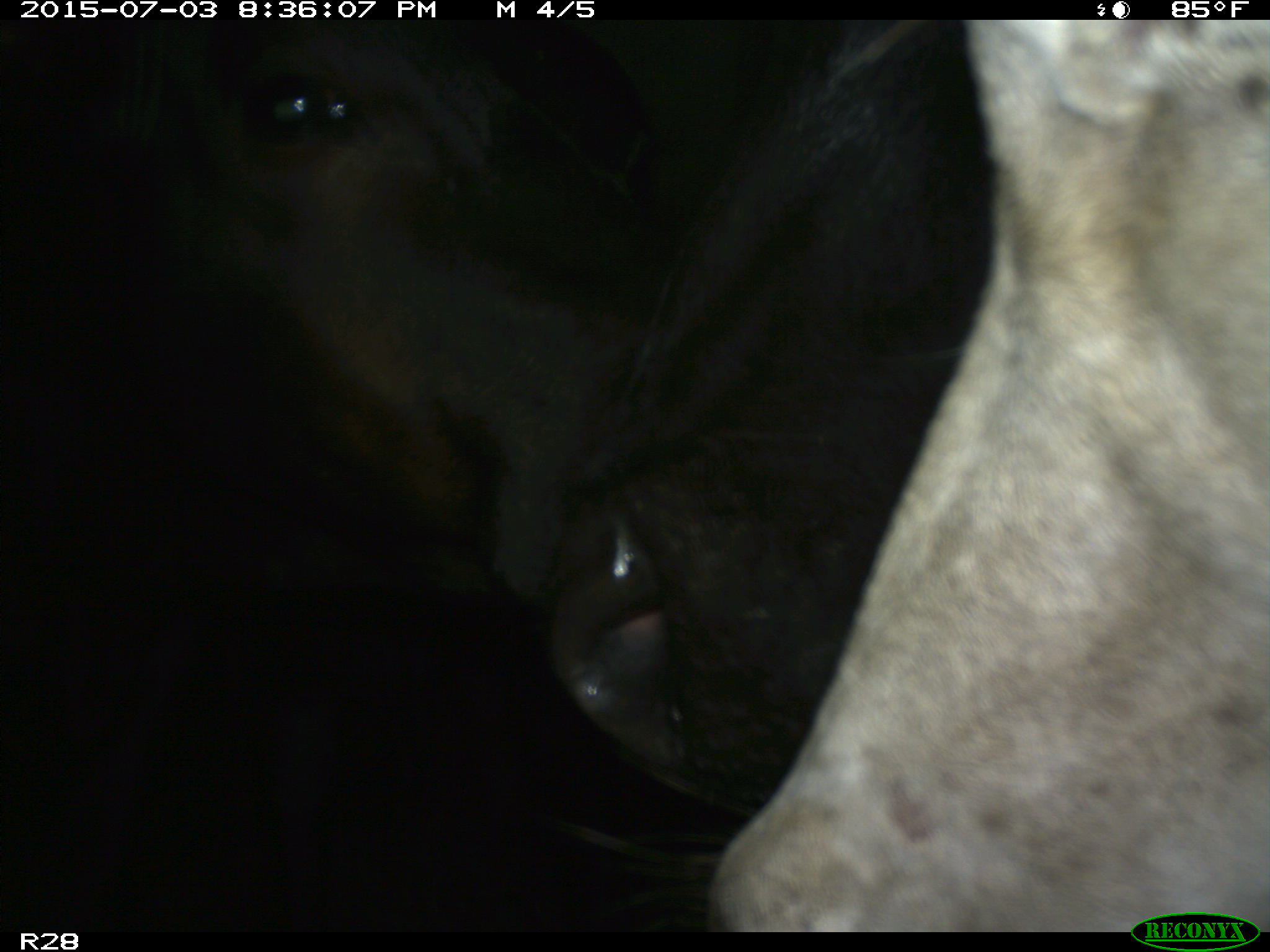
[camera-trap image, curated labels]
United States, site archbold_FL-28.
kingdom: Animalia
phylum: Chordata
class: Mammalia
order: Artiodactyla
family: Bovidae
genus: Bos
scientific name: Bos taurus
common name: domestic cow